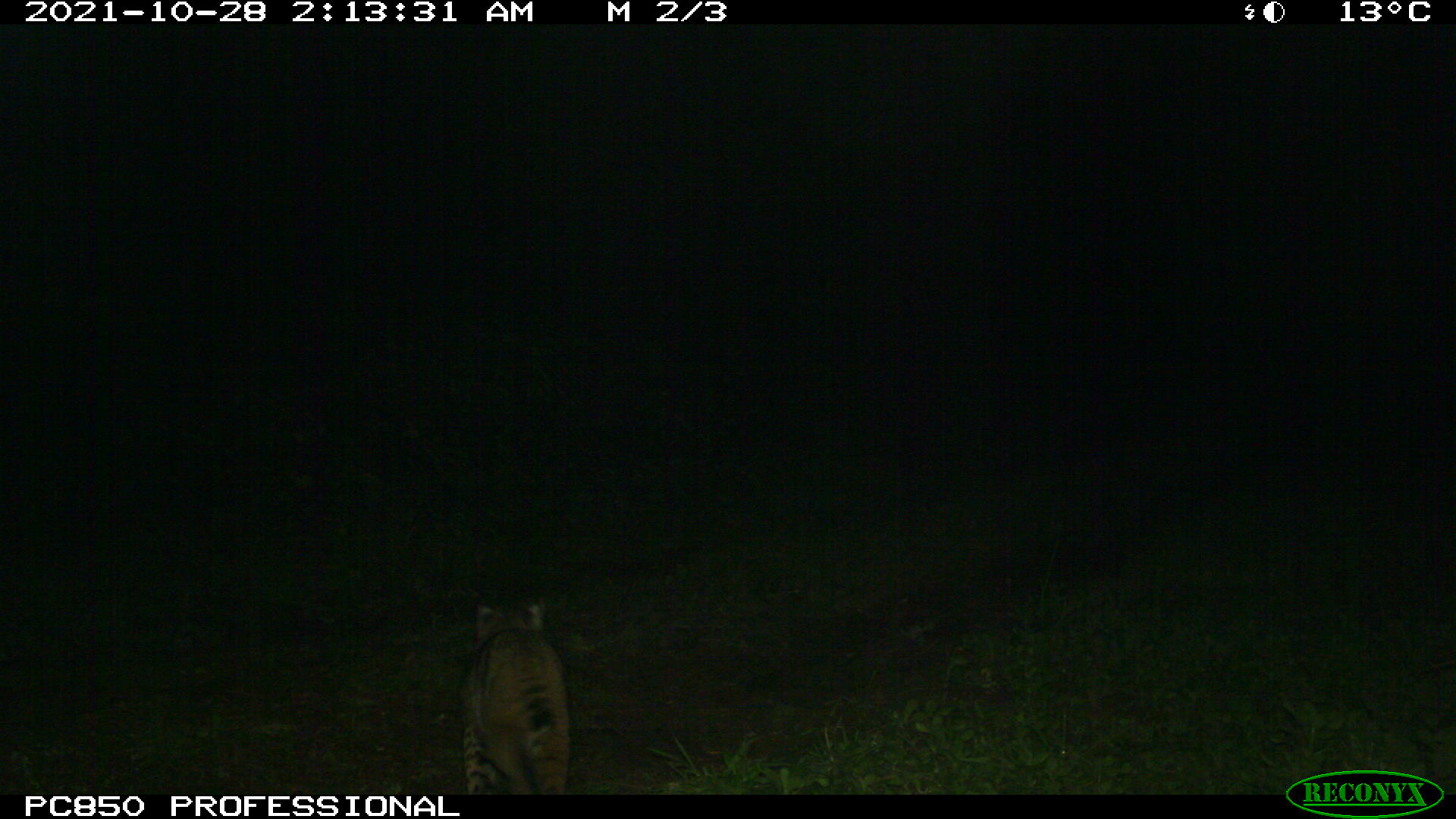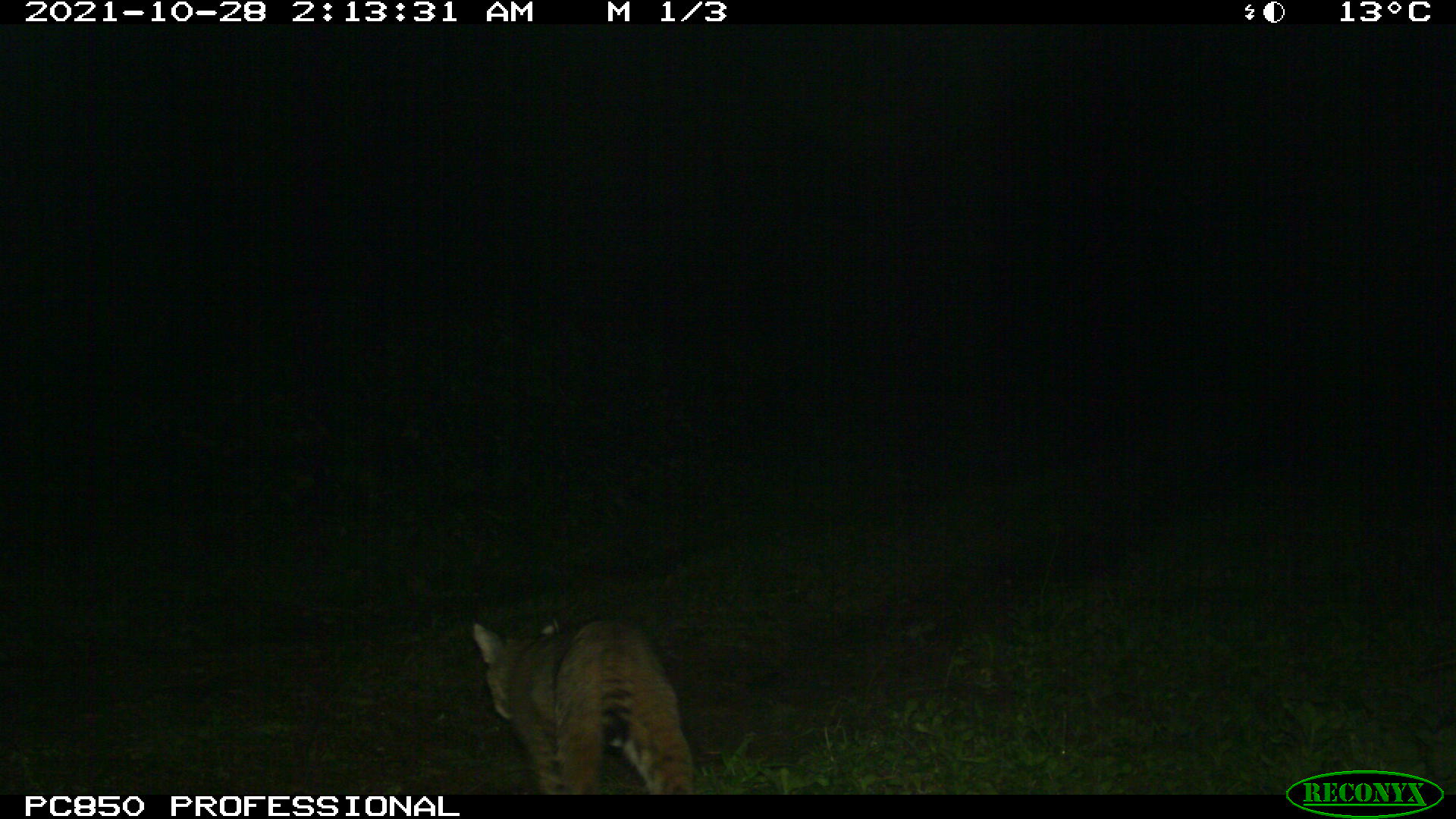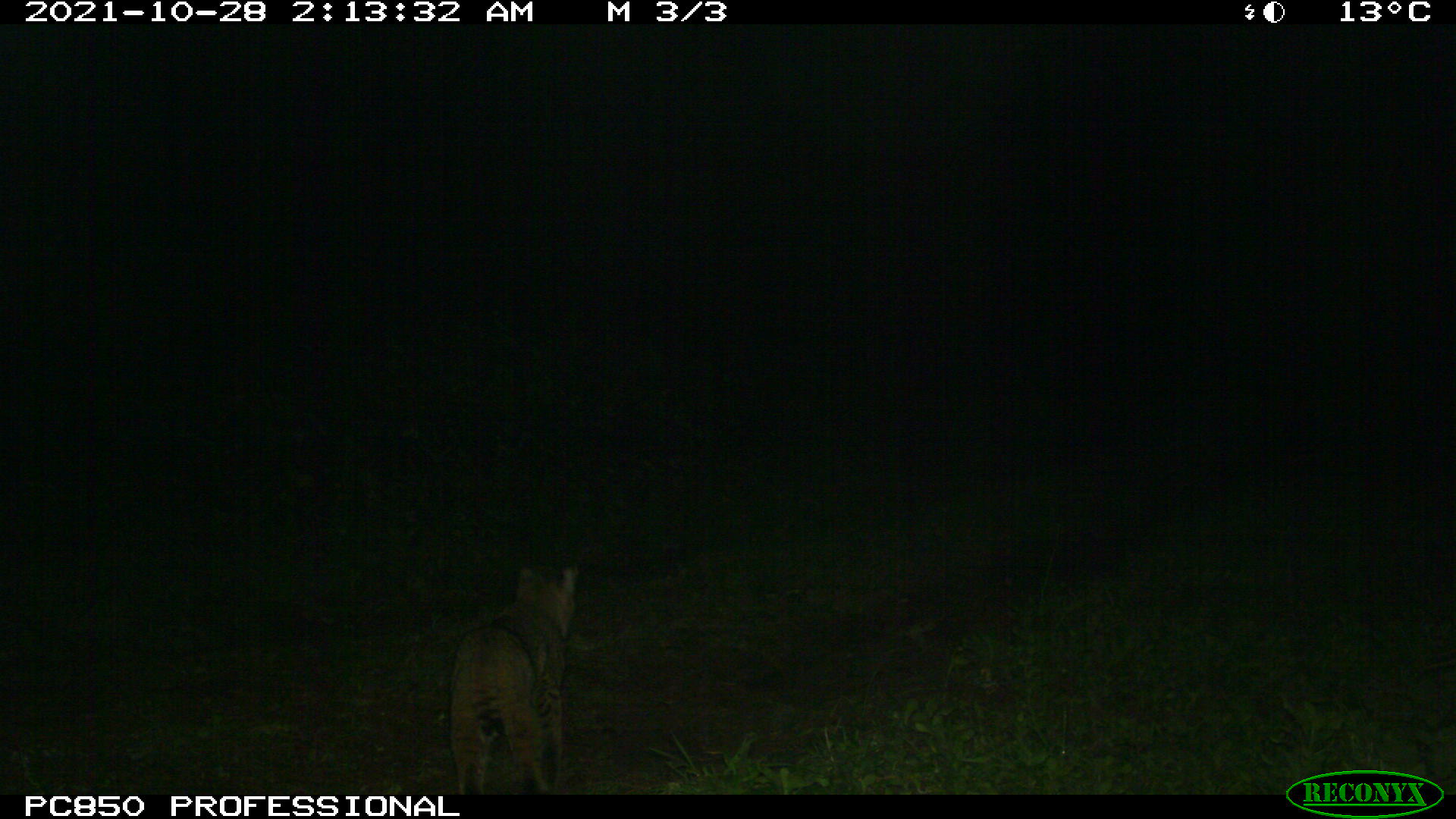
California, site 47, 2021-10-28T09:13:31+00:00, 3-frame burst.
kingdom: Animalia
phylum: Chordata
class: Mammalia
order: Carnivora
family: Felidae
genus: Lynx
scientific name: Lynx rufus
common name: bobcat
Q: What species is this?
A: Bobcat (Lynx rufus).